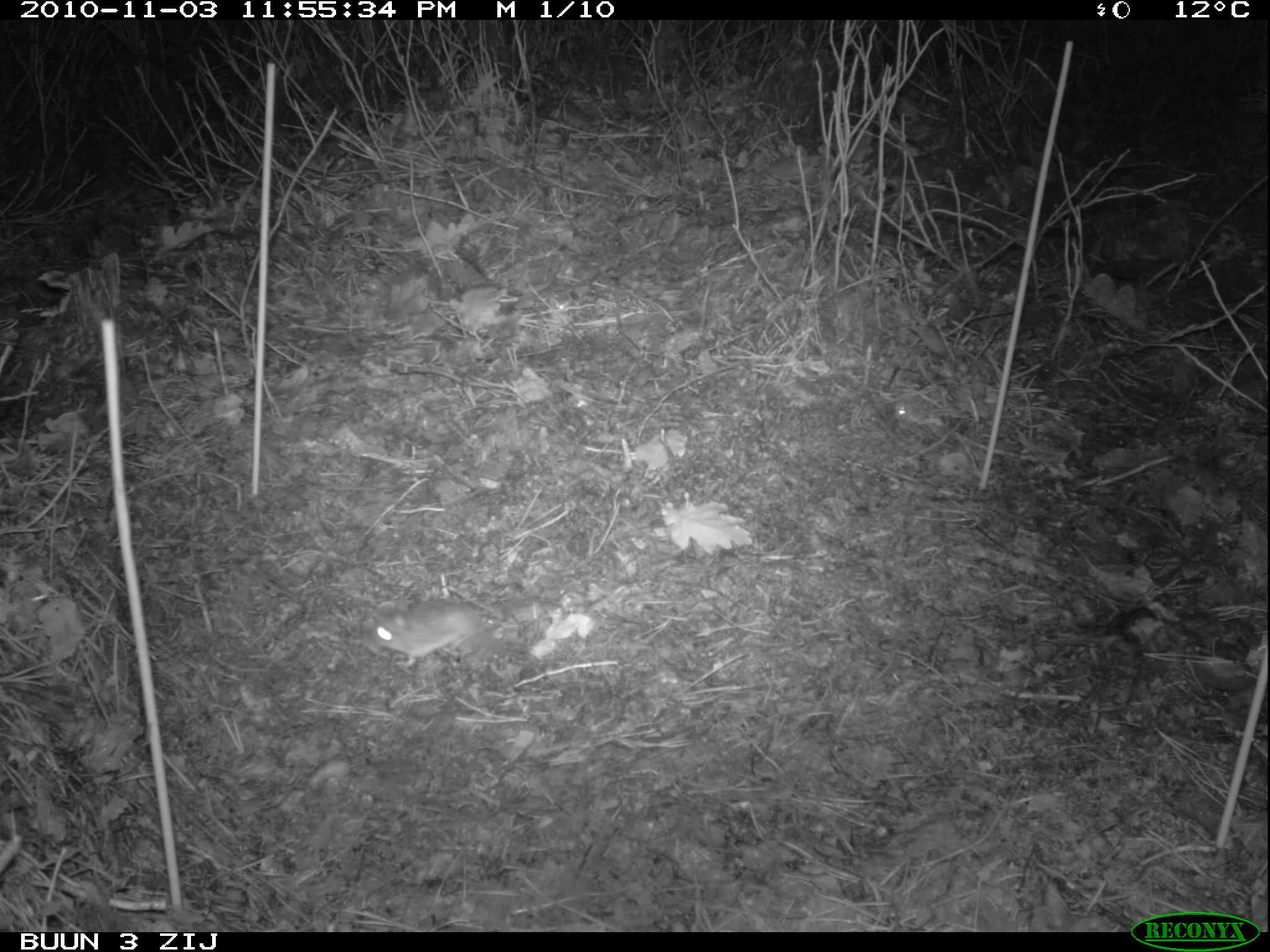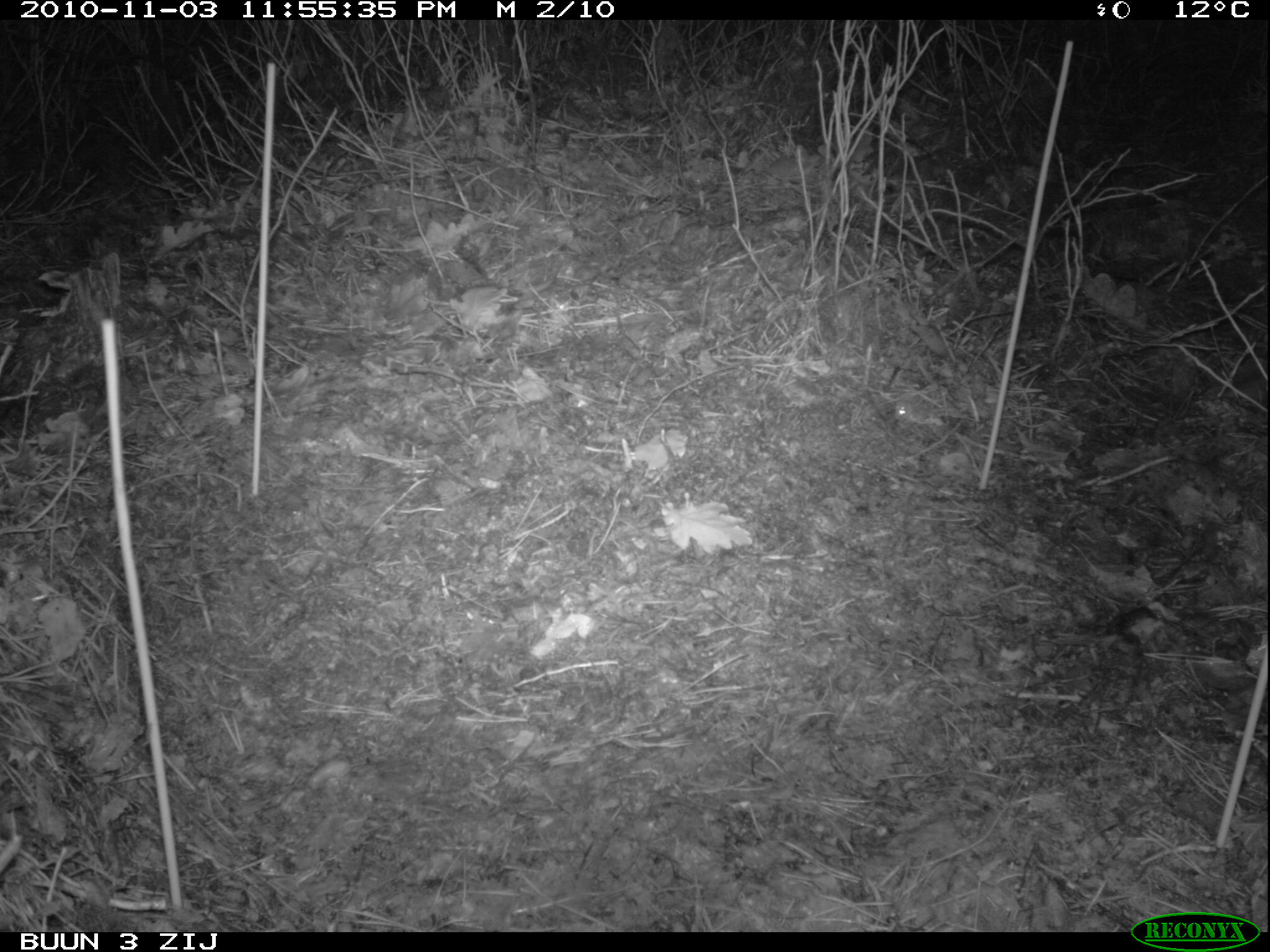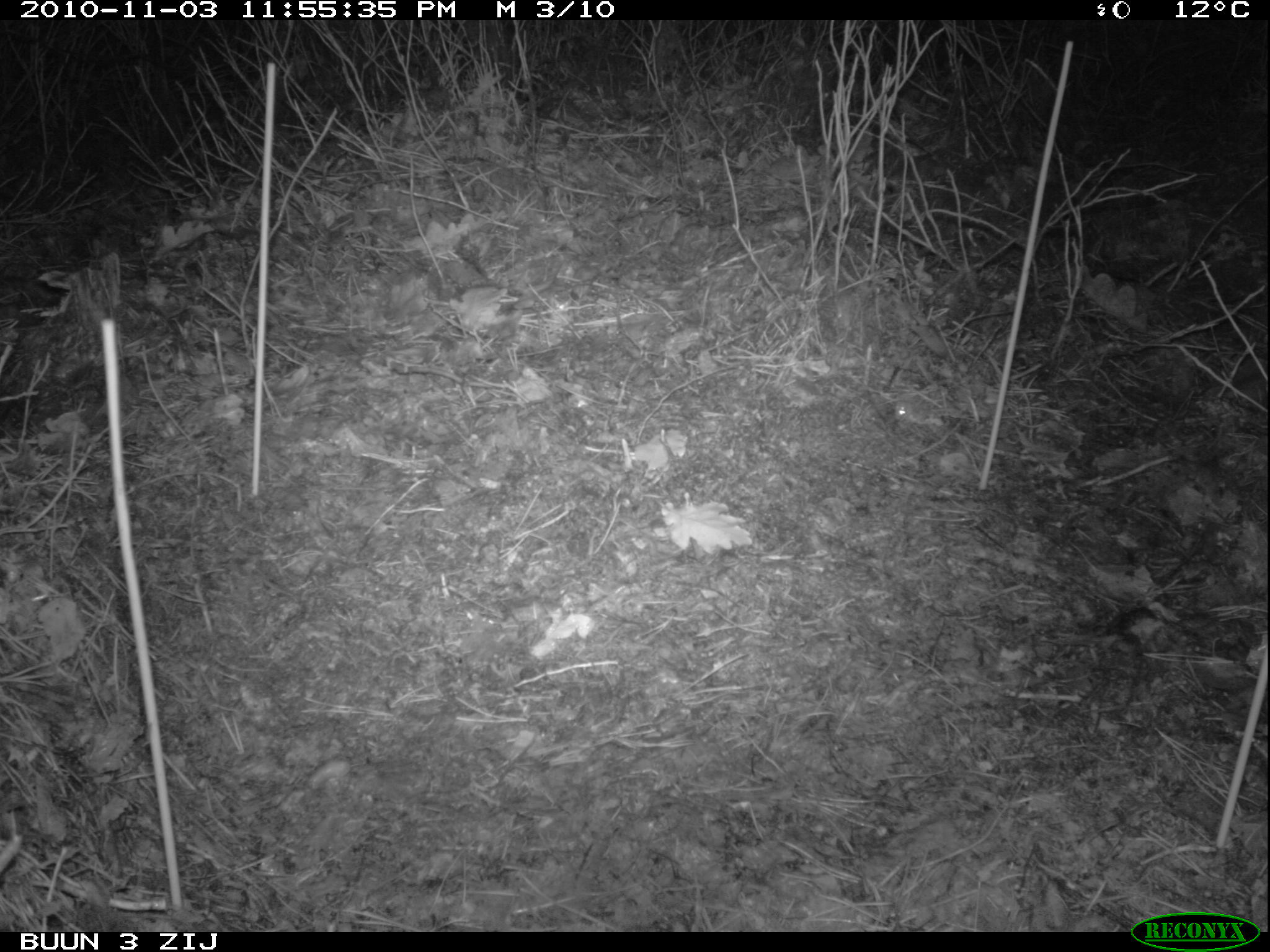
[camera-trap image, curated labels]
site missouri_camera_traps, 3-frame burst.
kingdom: Animalia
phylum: Chordata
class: Mammalia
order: Rodentia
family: Muridae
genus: Apodemus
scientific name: Apodemus sylvaticus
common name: wood mouse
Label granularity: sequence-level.